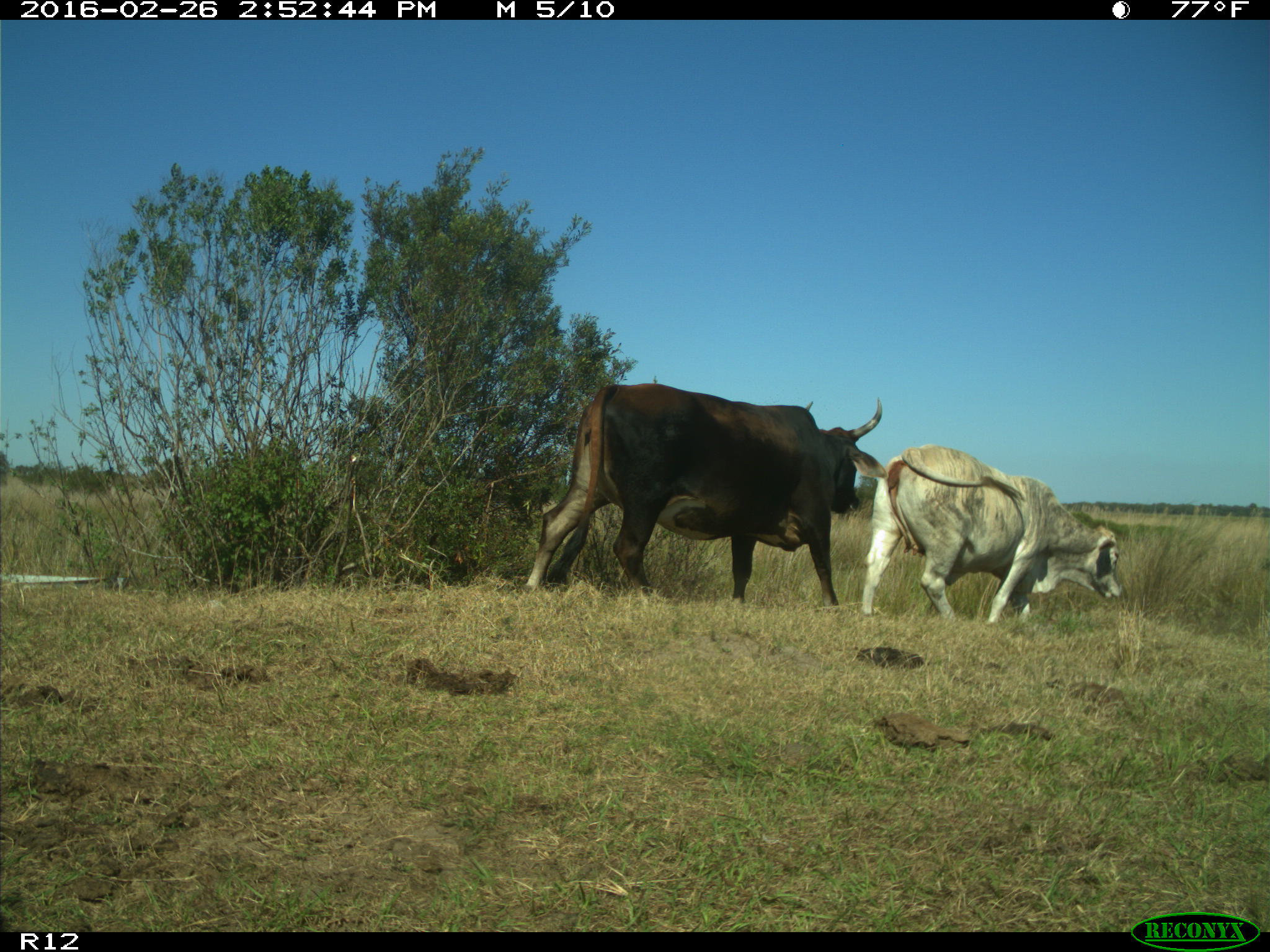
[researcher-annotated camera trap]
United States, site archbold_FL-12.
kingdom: Animalia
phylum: Chordata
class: Mammalia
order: Artiodactyla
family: Bovidae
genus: Bos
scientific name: Bos taurus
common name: domestic cow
Bos taurus (domestic cow).